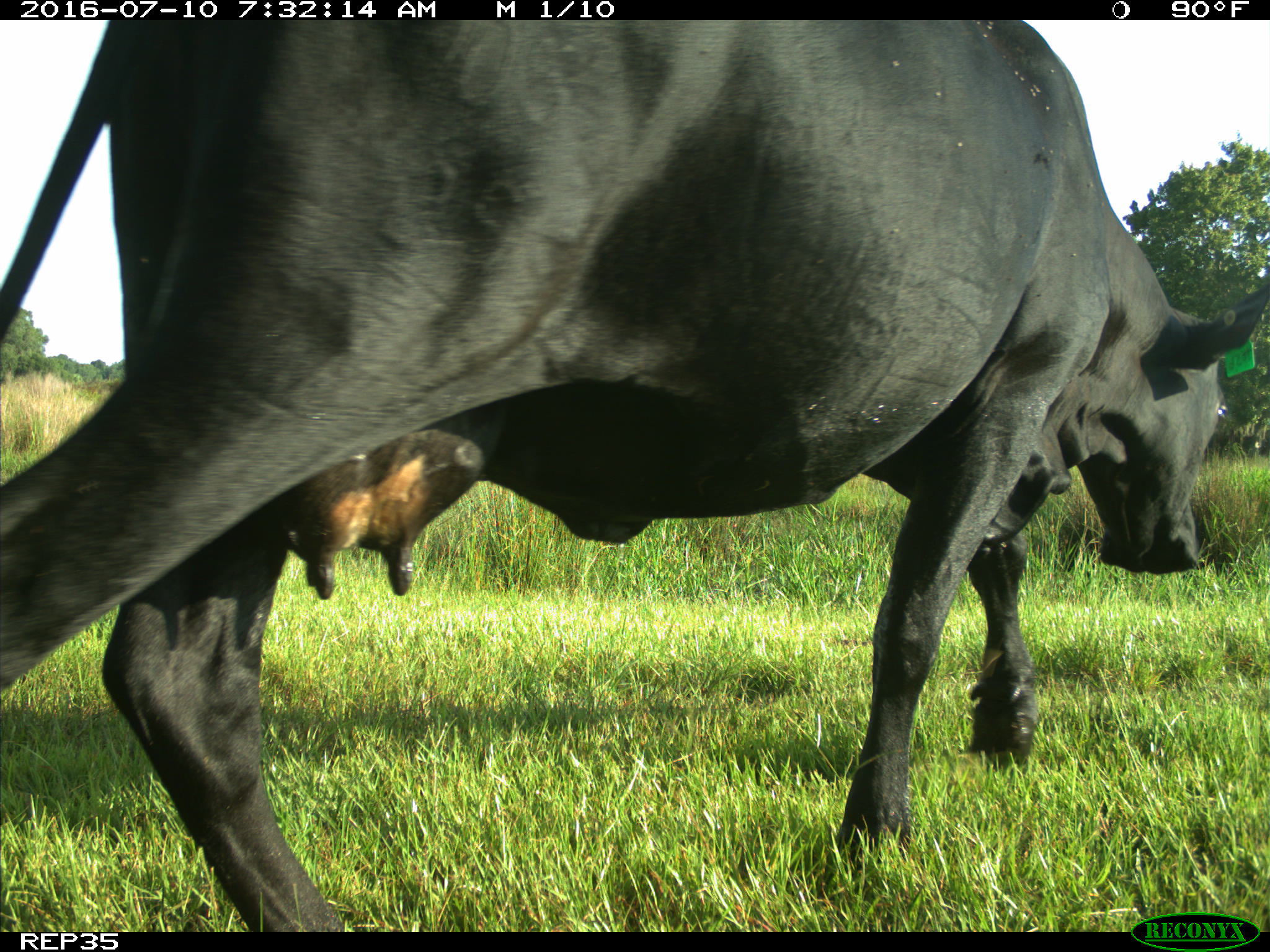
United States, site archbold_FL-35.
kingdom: Animalia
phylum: Chordata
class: Mammalia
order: Artiodactyla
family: Bovidae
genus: Bos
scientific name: Bos taurus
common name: domestic cow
Bos taurus (domestic cow).